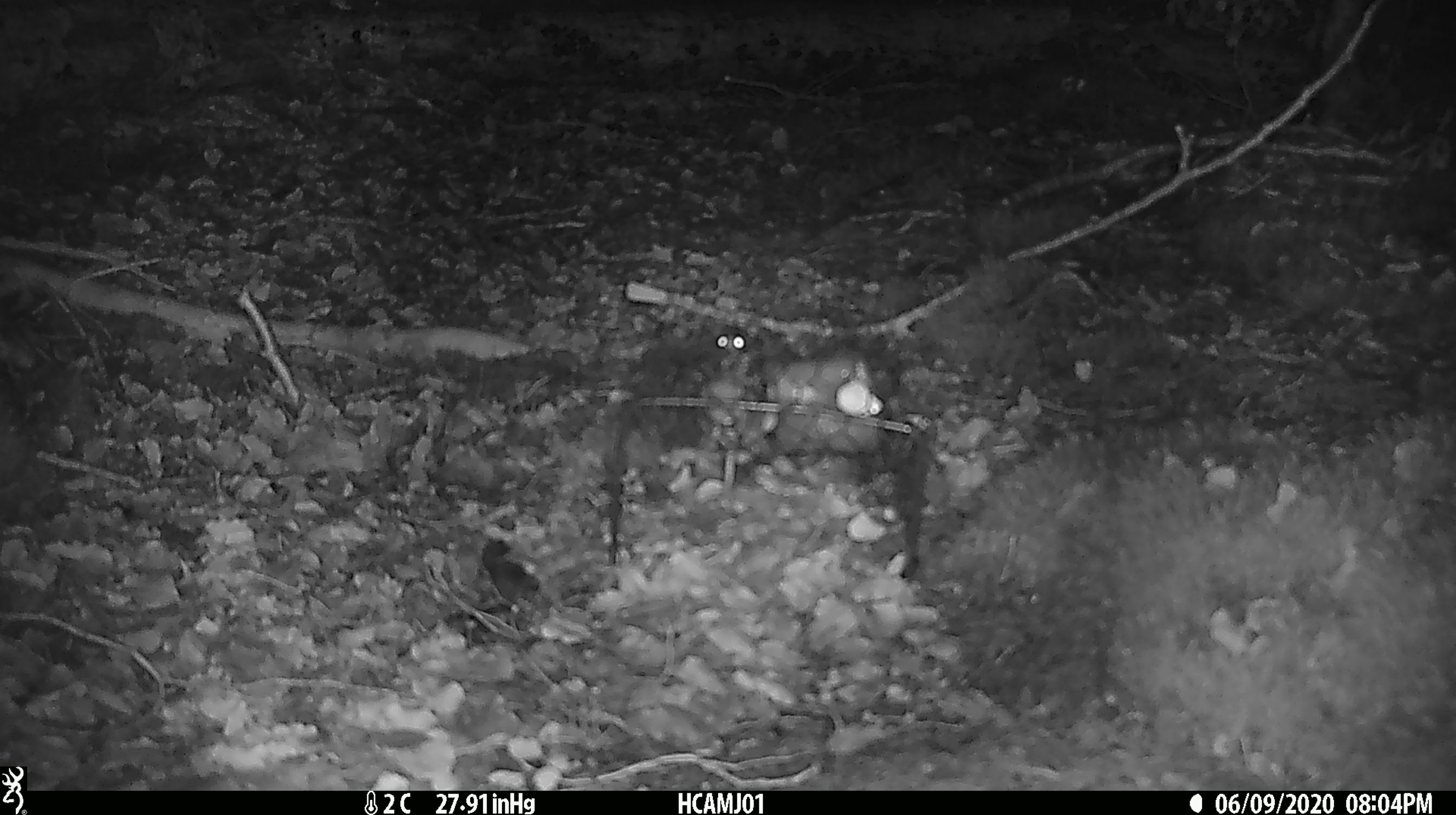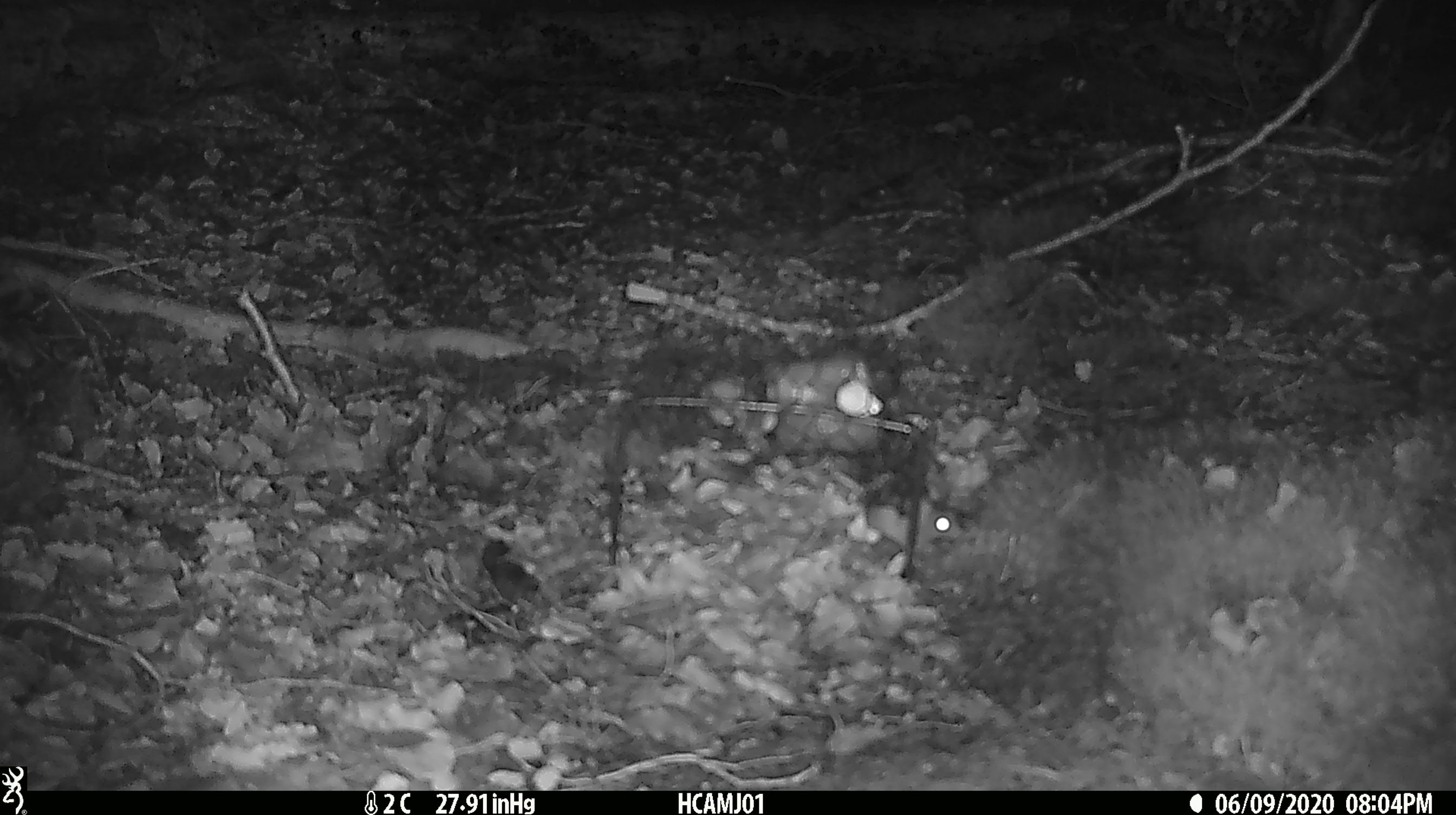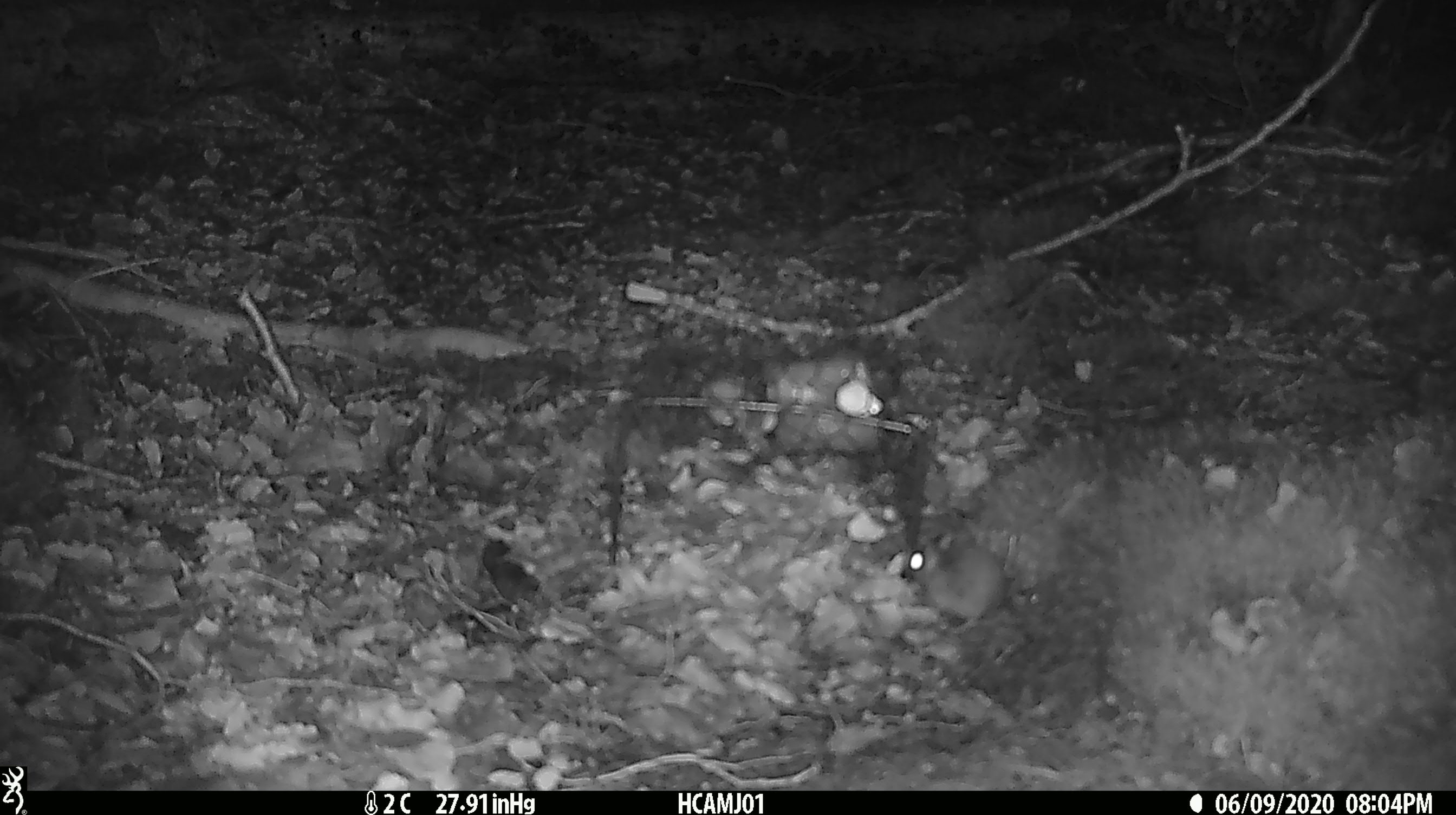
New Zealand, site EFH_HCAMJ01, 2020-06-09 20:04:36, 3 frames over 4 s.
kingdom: Animalia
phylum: Chordata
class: Mammalia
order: Rodentia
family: Muridae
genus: Mus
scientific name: Mus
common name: mouse